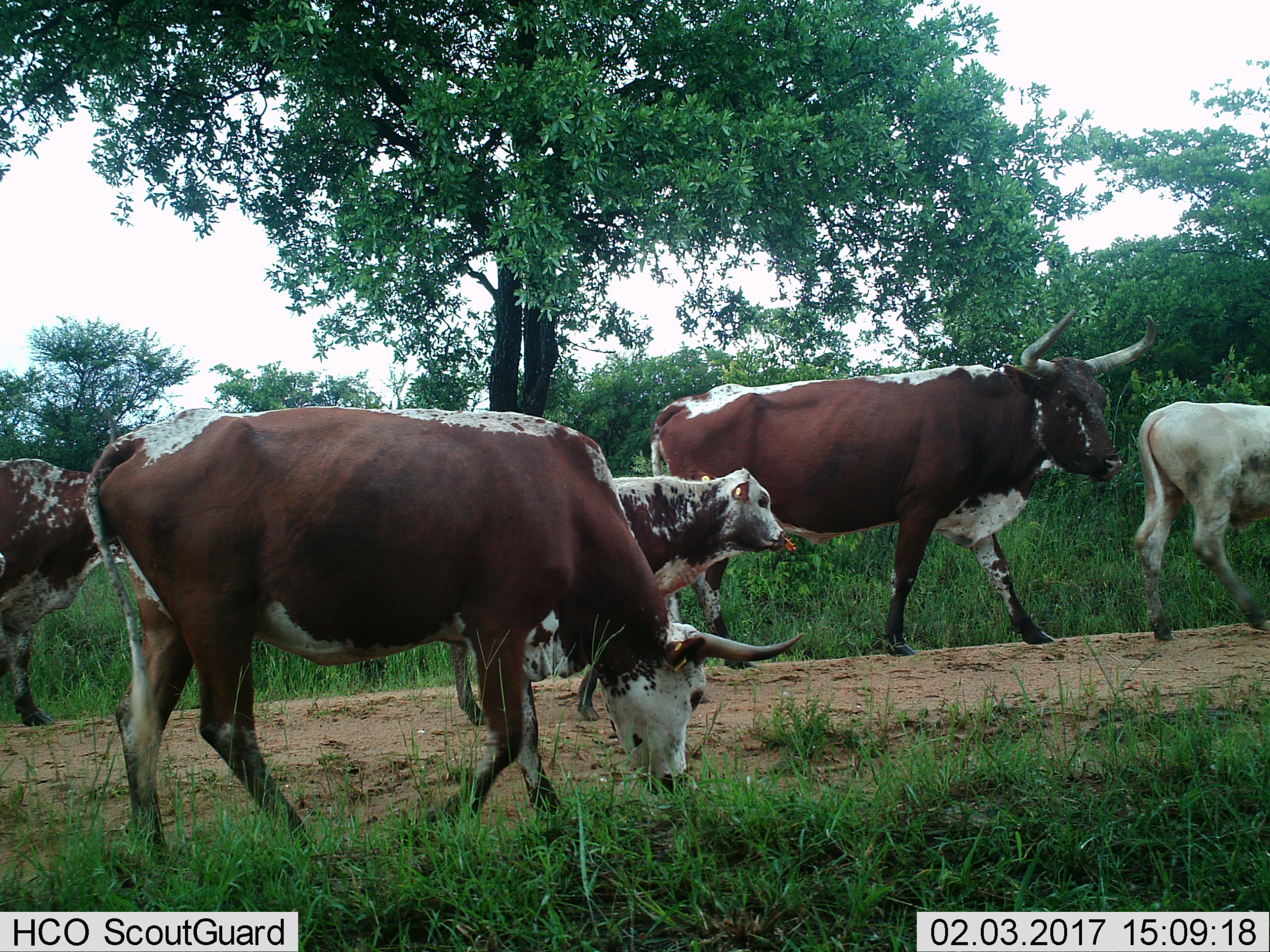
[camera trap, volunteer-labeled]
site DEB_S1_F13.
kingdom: Animalia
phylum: Chordata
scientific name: Vertebrata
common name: domestic animal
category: domesticanimal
Domesticanimal (domestic animal) (Vertebrata), count 5. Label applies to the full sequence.